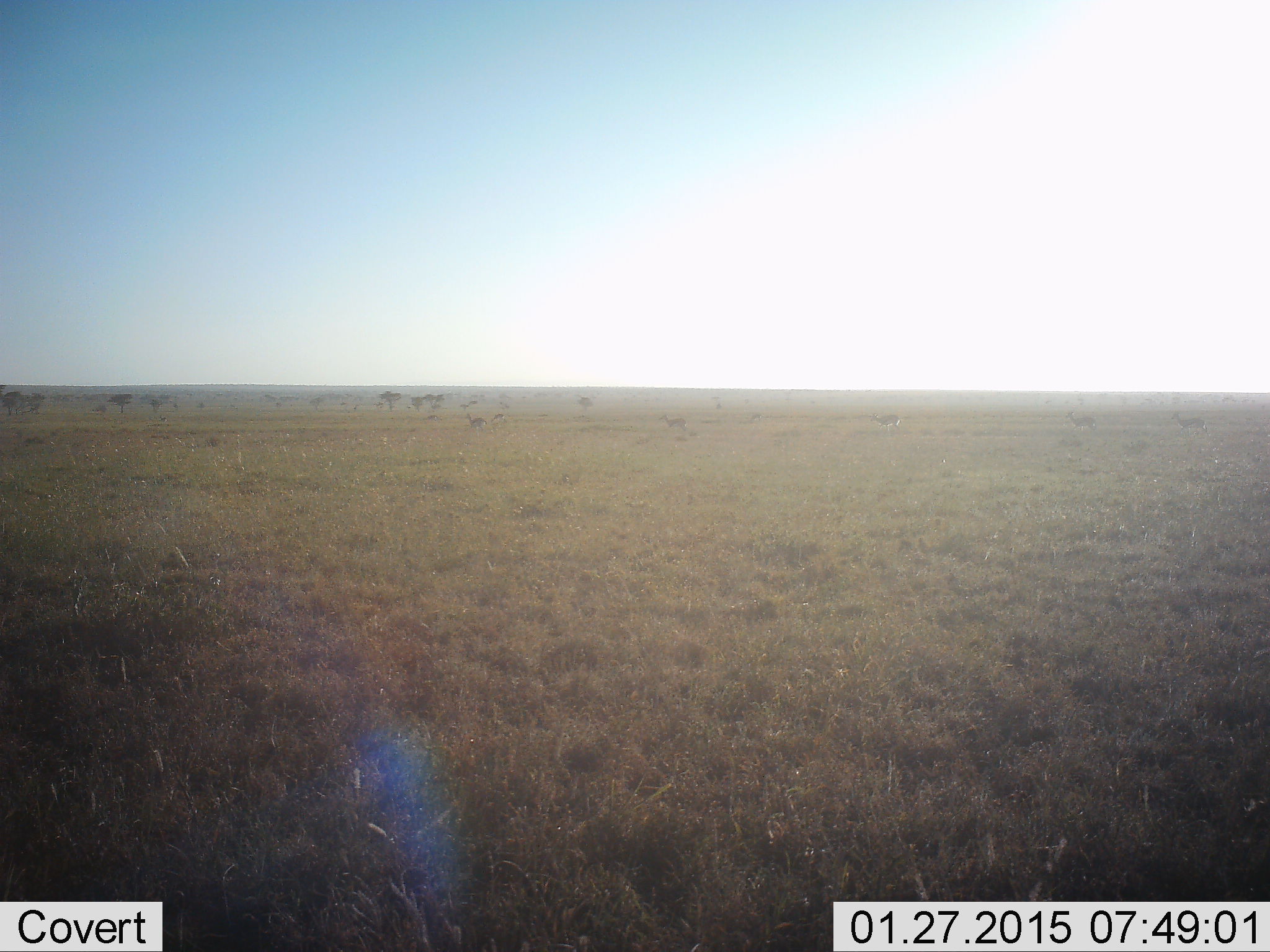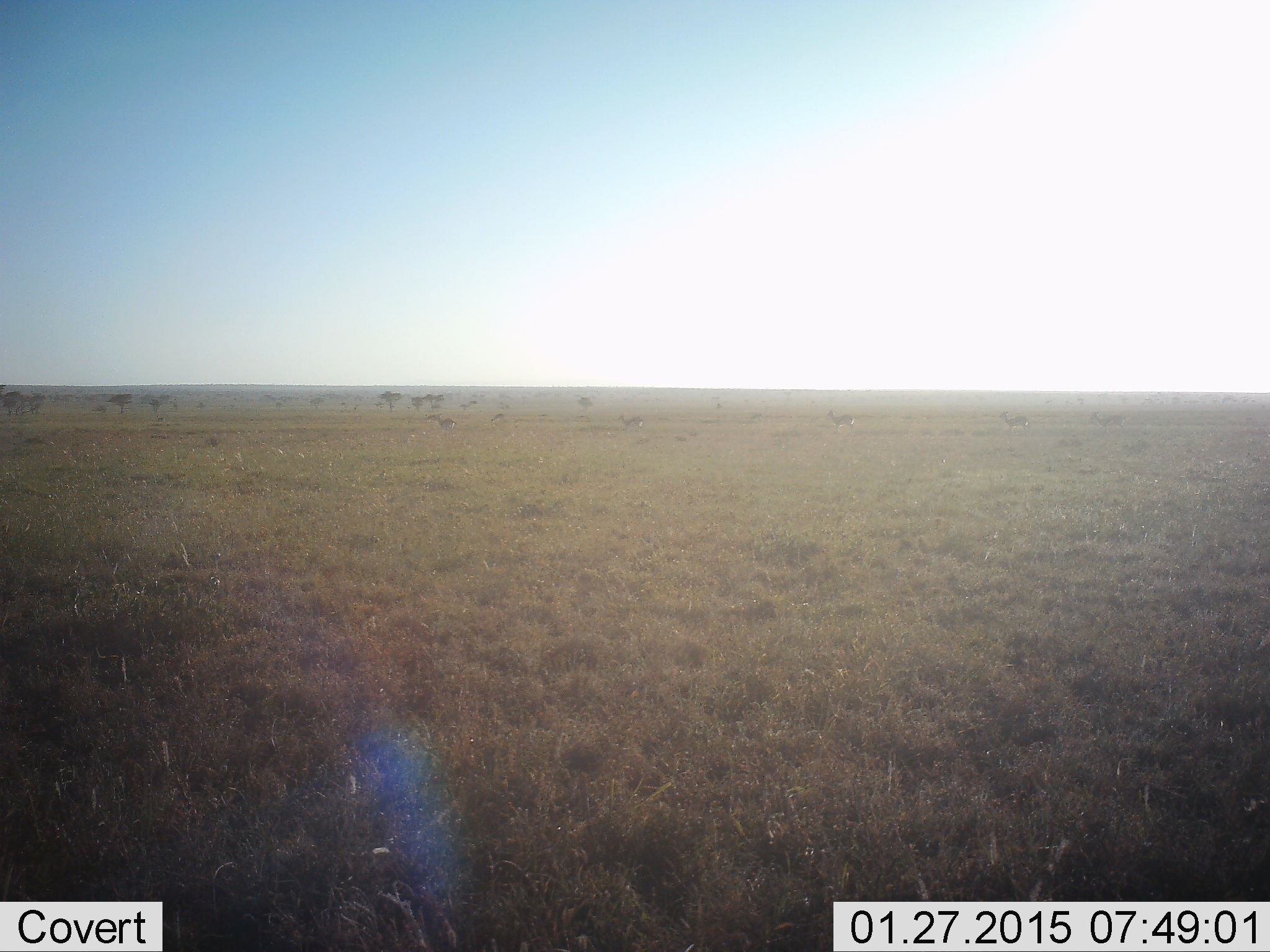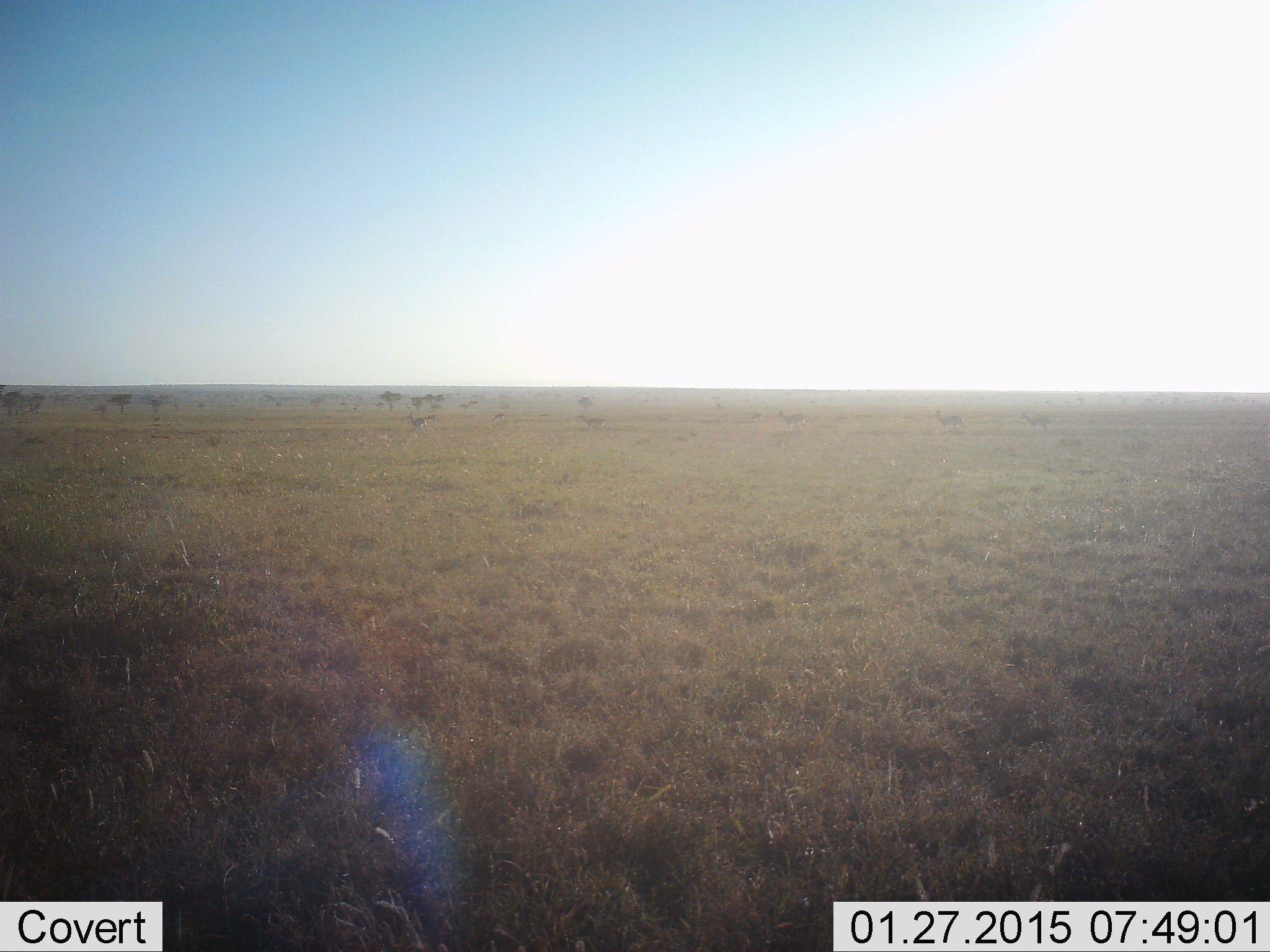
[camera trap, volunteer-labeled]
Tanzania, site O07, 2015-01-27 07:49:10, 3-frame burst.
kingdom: Animalia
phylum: Chordata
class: Mammalia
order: Artiodactyla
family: Bovidae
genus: Eudorcas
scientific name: Eudorcas thomsonii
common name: thomson's gazelle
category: gazellethomsons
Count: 6.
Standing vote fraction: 12%.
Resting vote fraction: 0%.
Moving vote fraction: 100%.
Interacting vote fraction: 0%.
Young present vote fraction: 0%.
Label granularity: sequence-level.